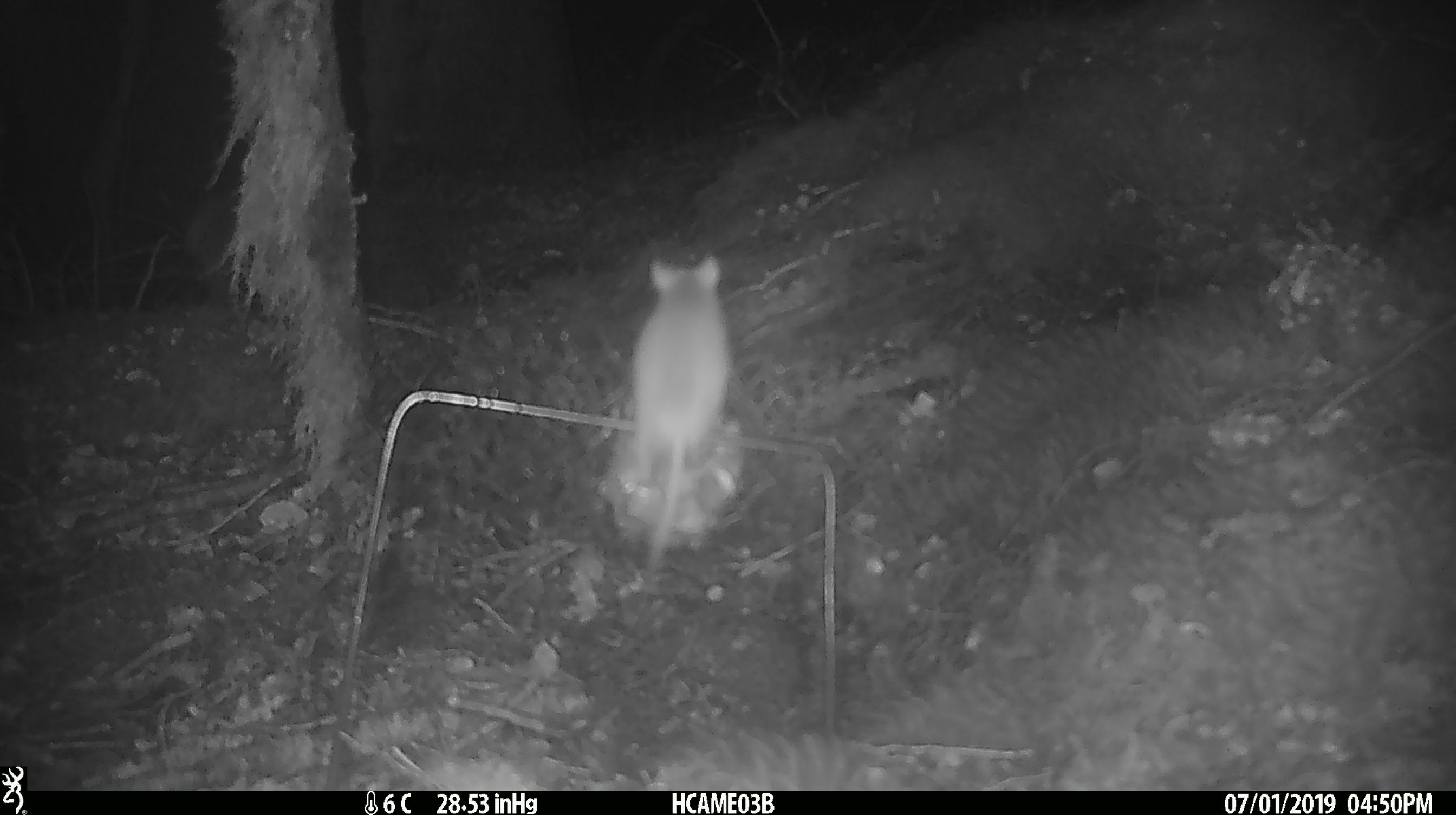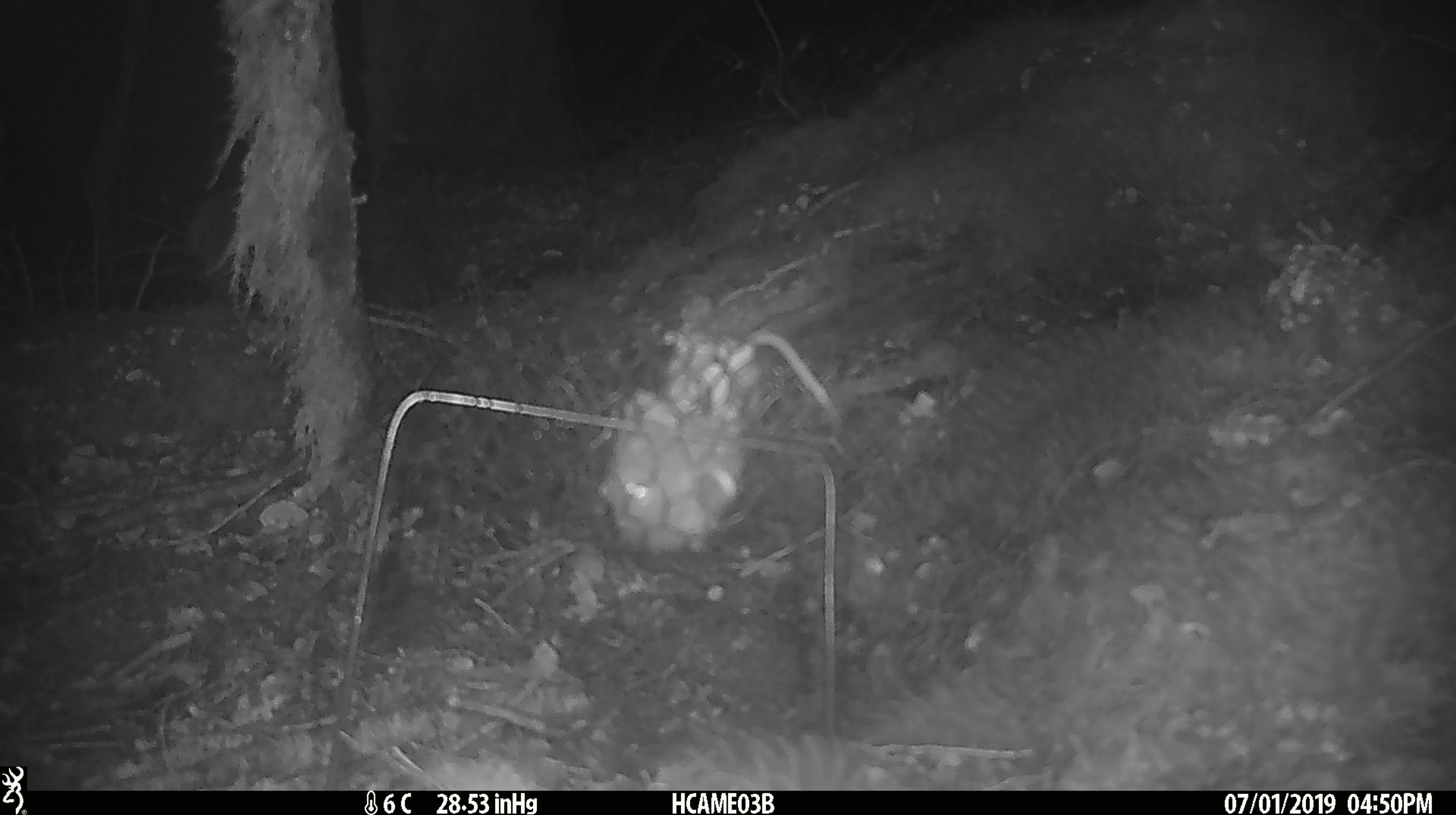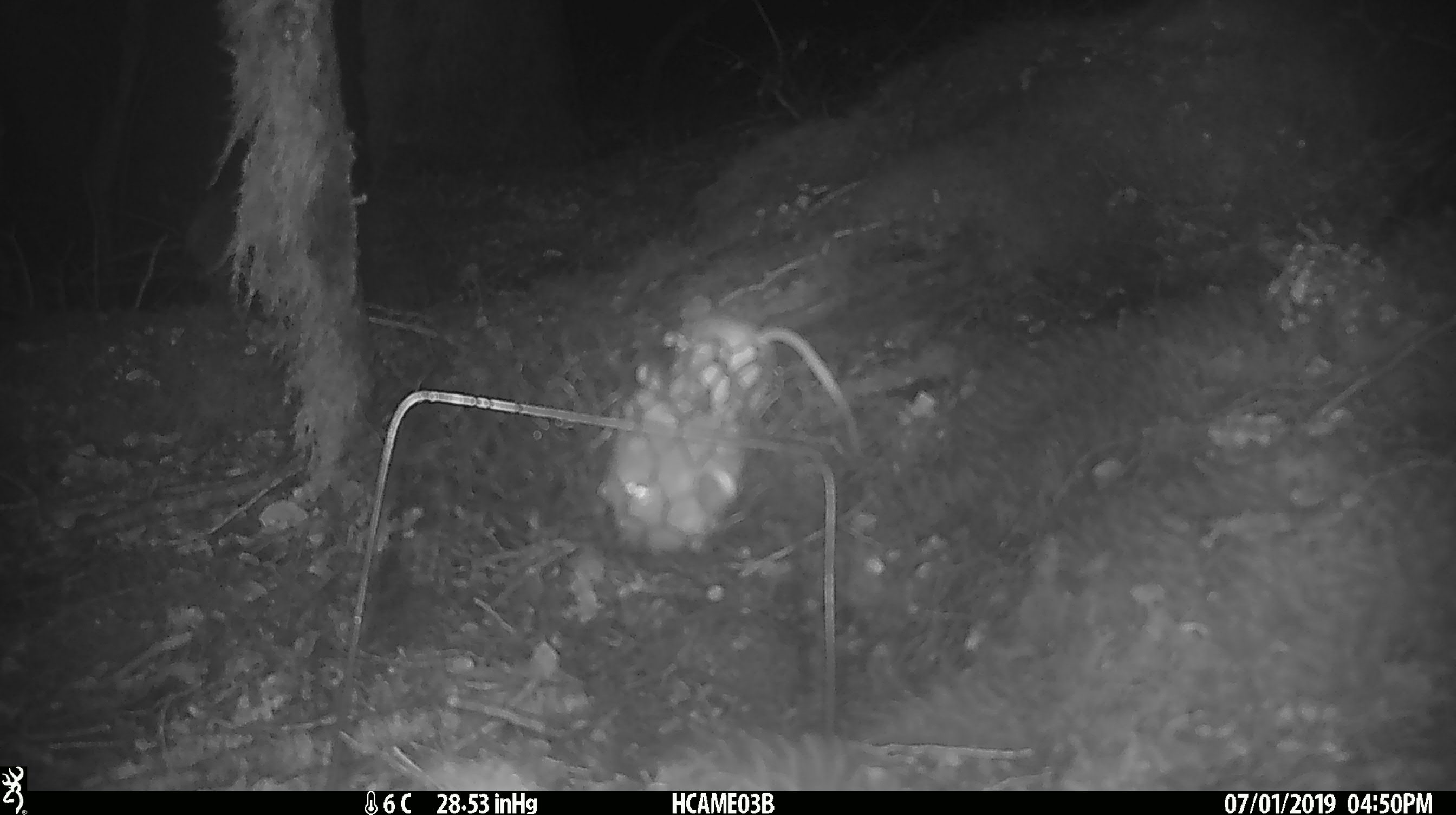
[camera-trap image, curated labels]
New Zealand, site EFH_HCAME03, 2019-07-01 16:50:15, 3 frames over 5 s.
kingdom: Animalia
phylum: Chordata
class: Mammalia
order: Rodentia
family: Muridae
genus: Mus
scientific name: Mus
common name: mouse